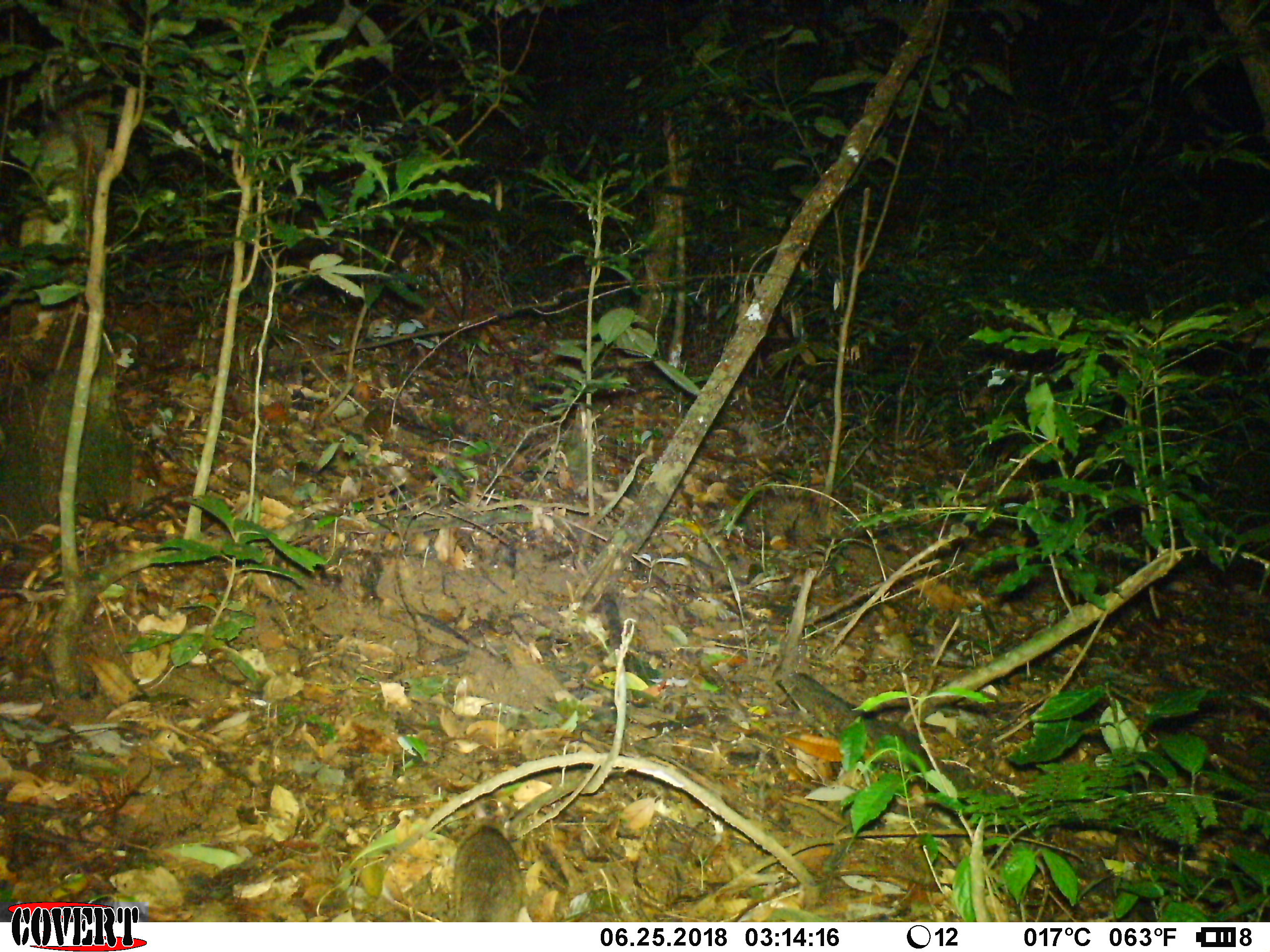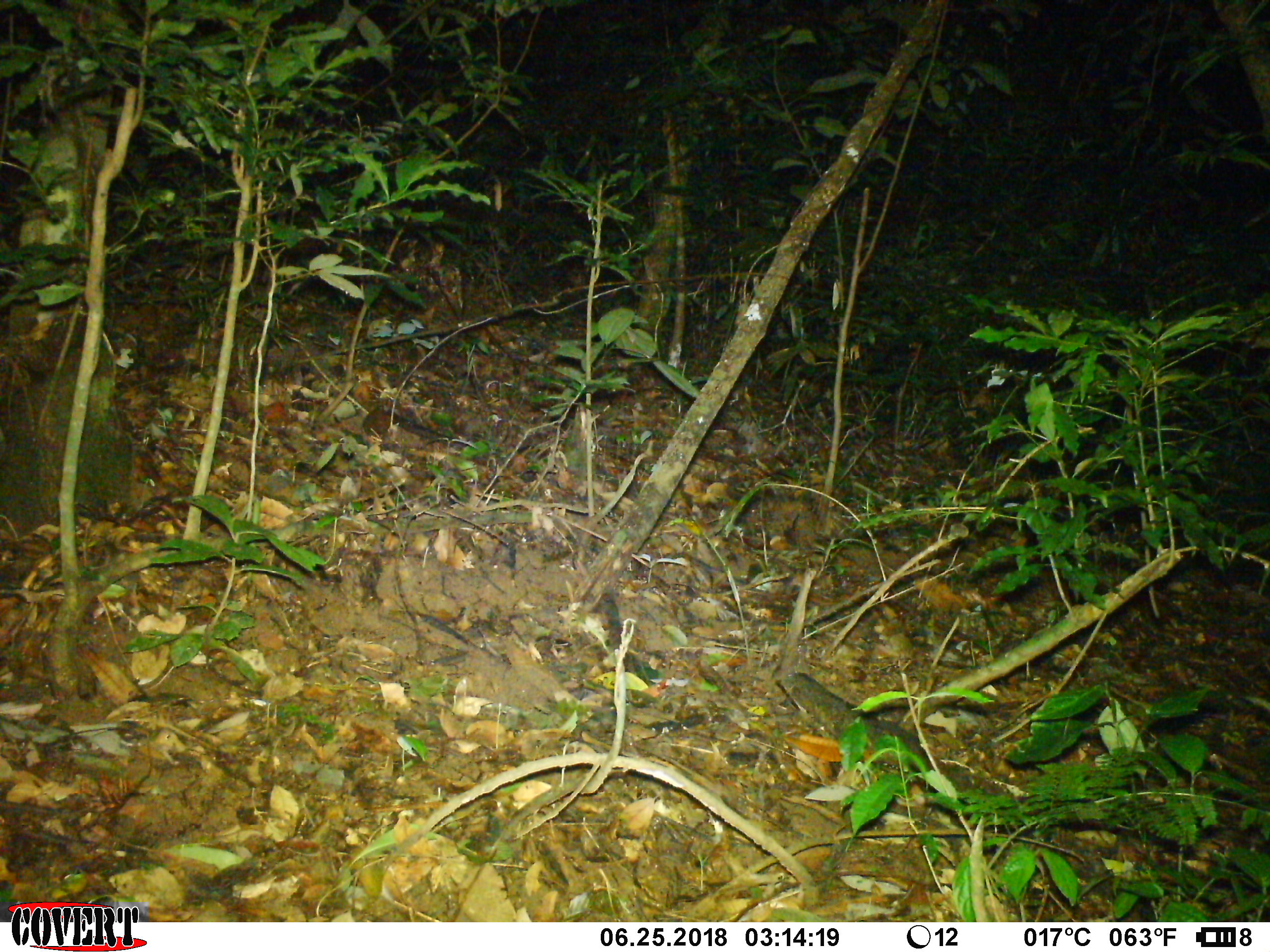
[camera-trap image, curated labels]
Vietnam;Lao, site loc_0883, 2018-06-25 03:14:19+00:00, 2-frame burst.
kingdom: Animalia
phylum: Chordata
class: Mammalia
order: Rodentia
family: Muridae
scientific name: Muridae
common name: old-world mice and rats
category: unidentified murid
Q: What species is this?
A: Unidentified murid (old-world mice and rats) (Muridae).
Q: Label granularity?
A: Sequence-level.